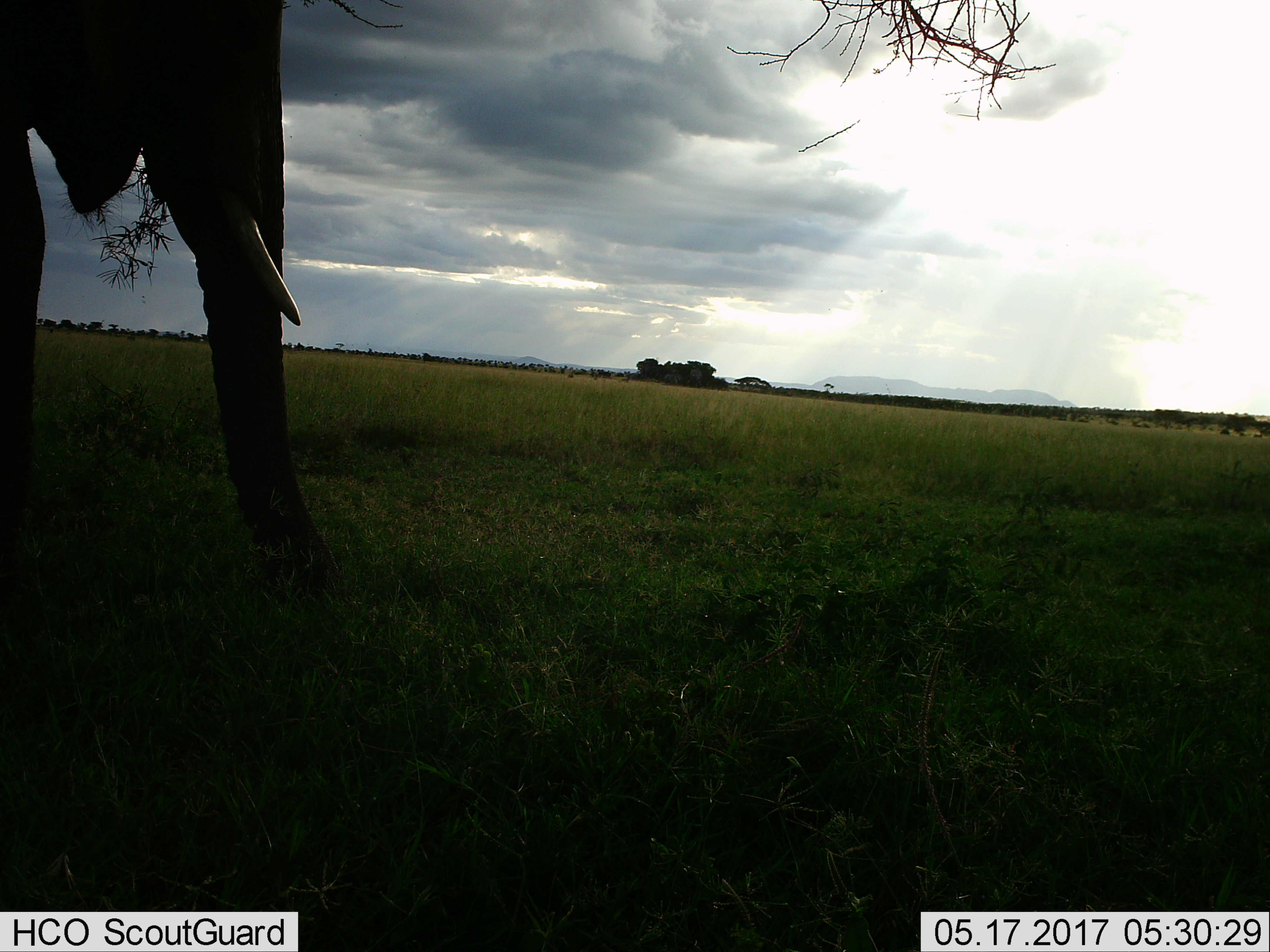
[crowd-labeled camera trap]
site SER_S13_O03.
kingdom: Animalia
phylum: Chordata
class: Mammalia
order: Proboscidea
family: Elephantidae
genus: Loxodonta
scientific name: Loxodonta africana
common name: african bush elephant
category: elephant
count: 1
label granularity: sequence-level